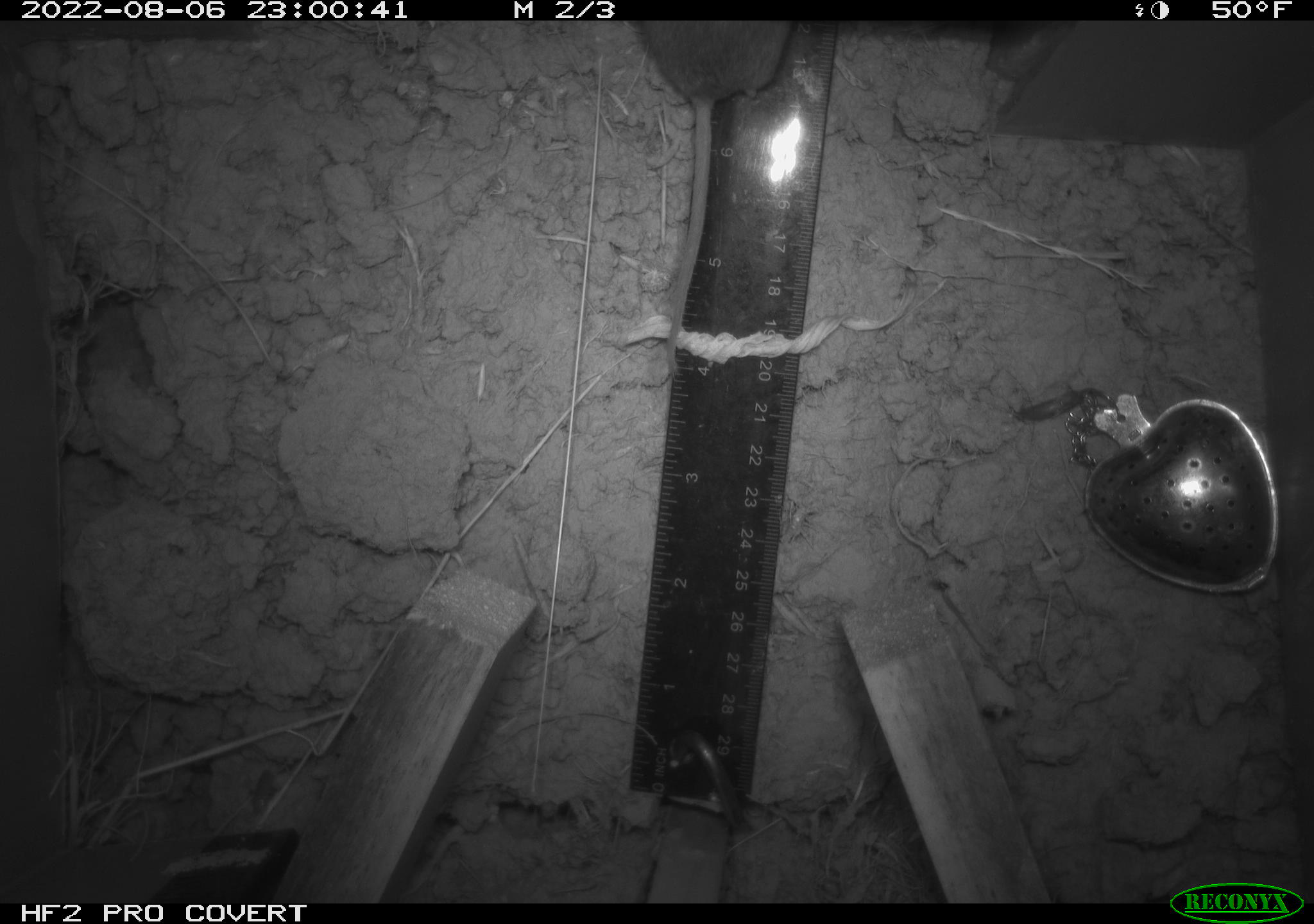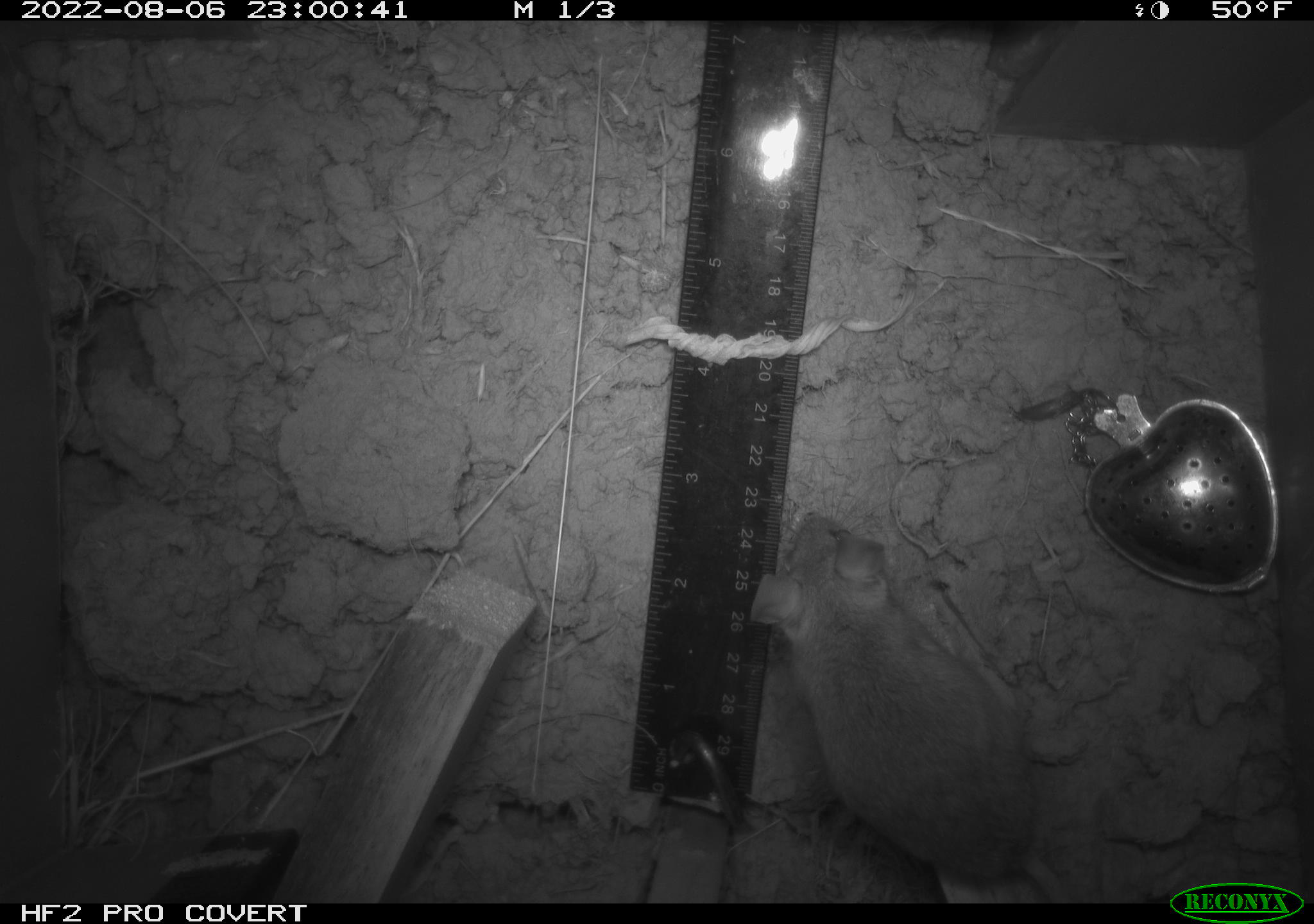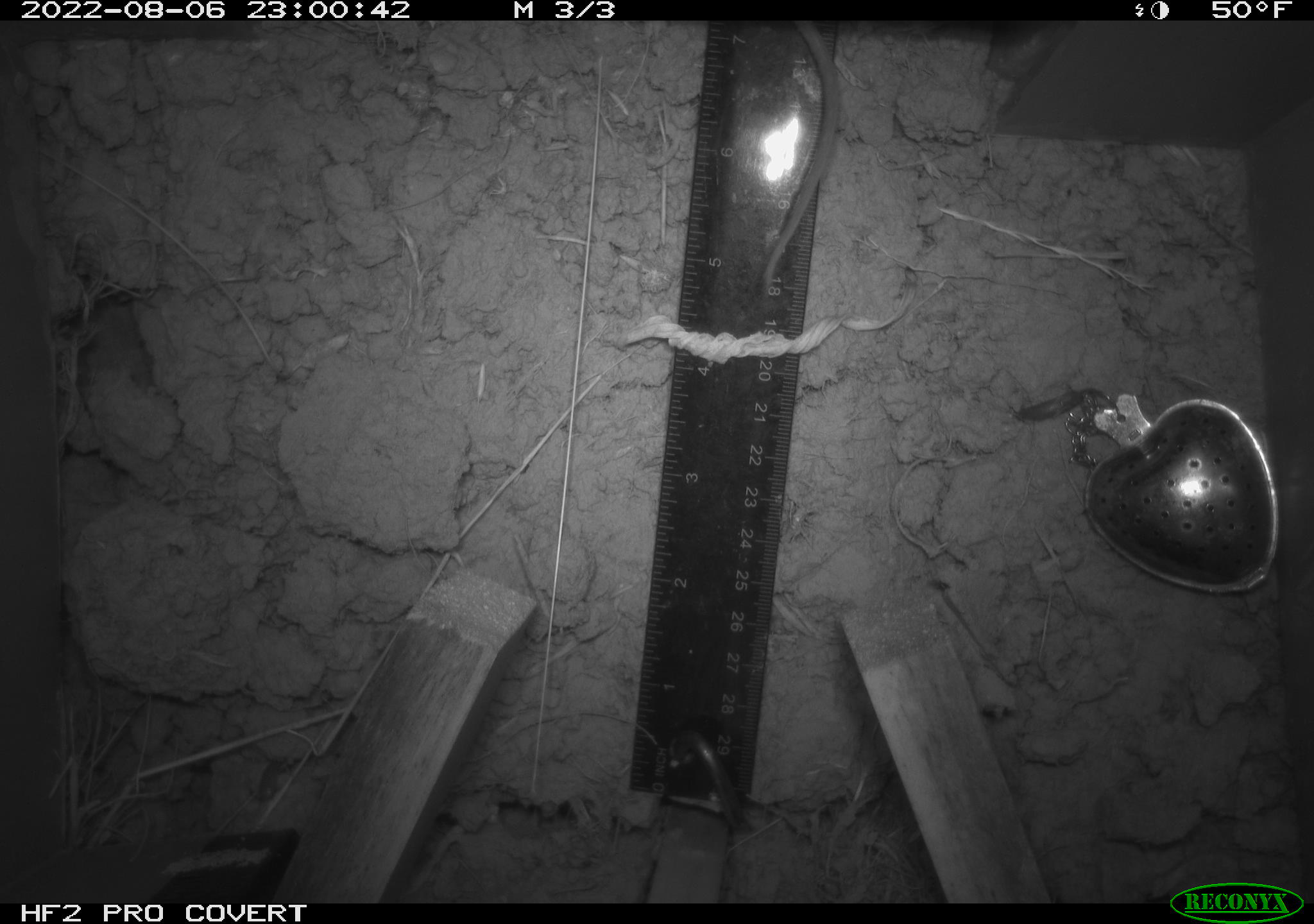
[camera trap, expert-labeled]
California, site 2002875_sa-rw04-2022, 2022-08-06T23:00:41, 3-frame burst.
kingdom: Animalia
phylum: Chordata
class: Mammalia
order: Rodentia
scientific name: Rodentia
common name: mouse species